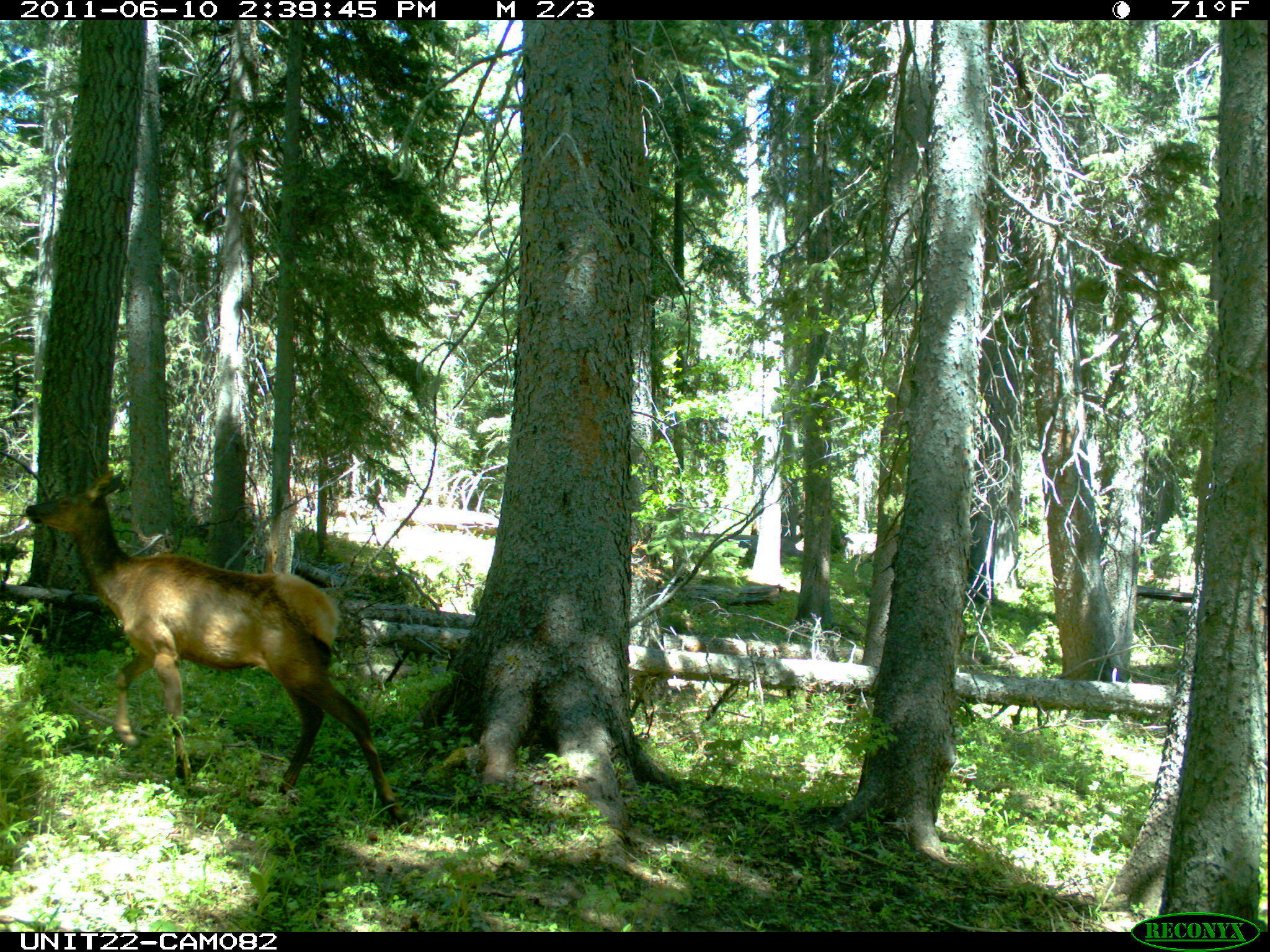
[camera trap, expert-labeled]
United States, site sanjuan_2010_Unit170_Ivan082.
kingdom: Animalia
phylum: Chordata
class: Mammalia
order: Artiodactyla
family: Cervidae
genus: Cervus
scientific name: Cervus elaphus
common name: red deer